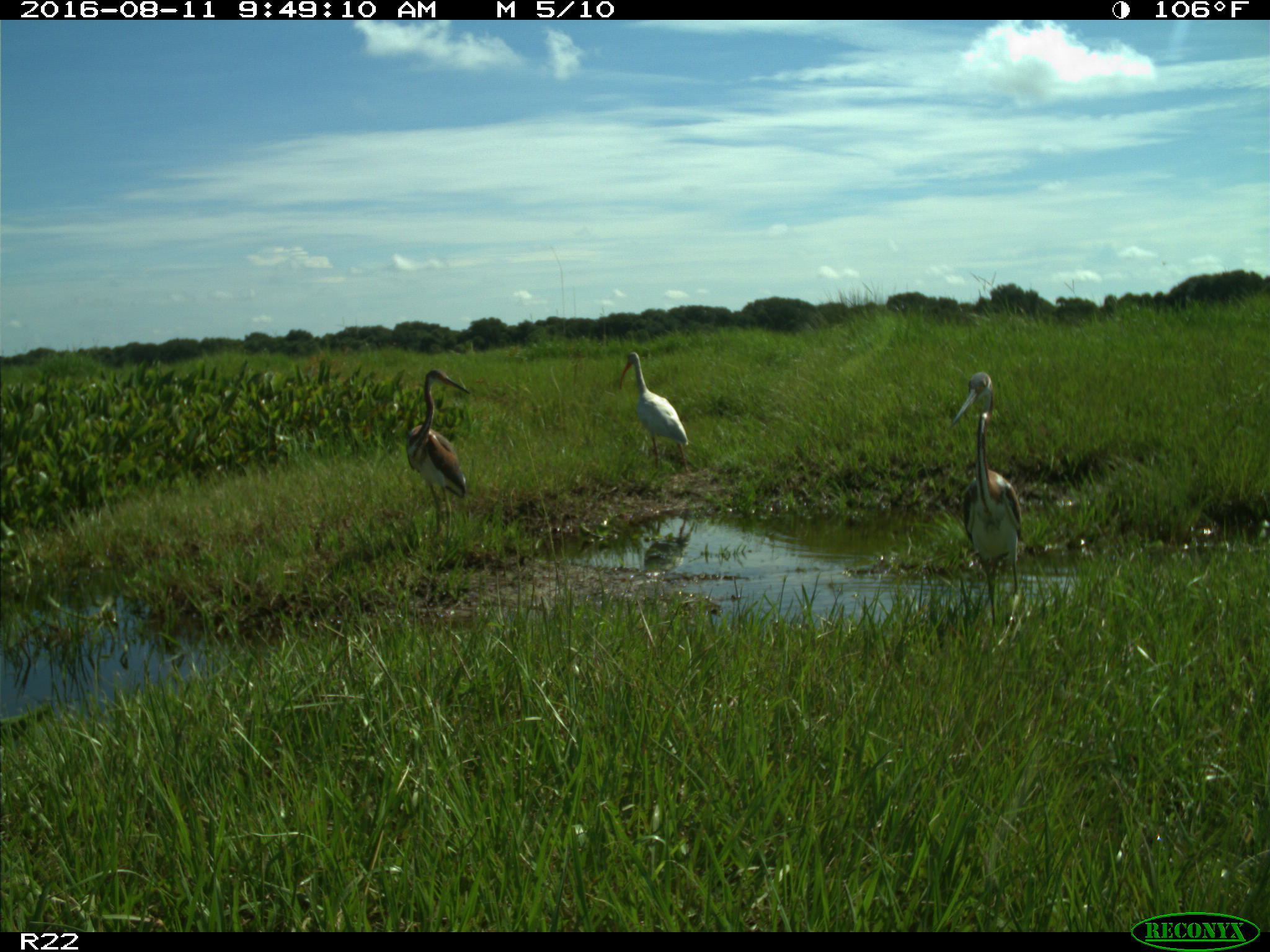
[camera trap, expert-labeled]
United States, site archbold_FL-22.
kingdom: Animalia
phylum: Chordata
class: Aves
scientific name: Aves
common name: birds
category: unidentified bird